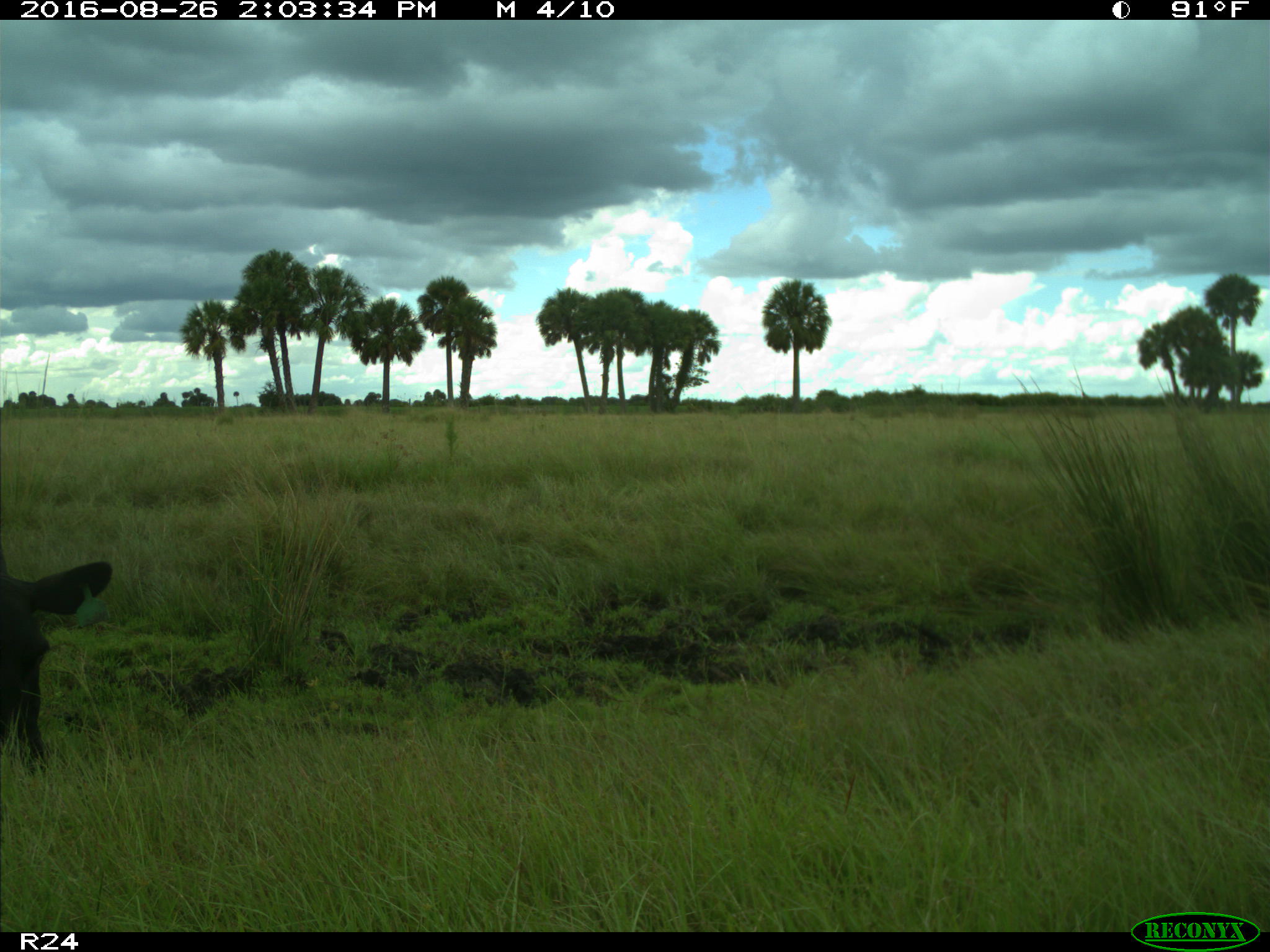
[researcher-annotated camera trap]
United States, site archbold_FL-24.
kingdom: Animalia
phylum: Chordata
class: Mammalia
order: Artiodactyla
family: Bovidae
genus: Bos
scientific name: Bos taurus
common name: domestic cow